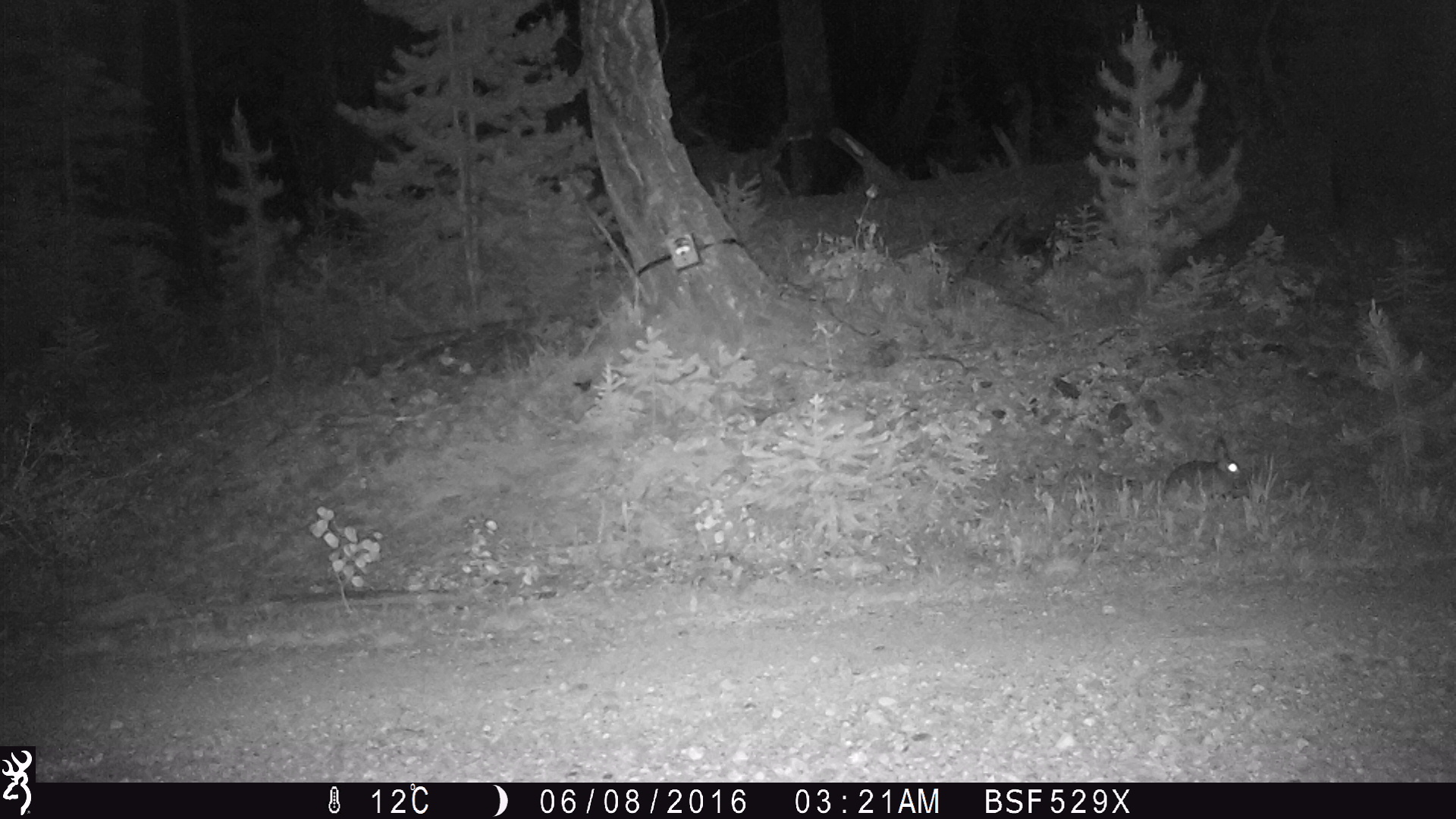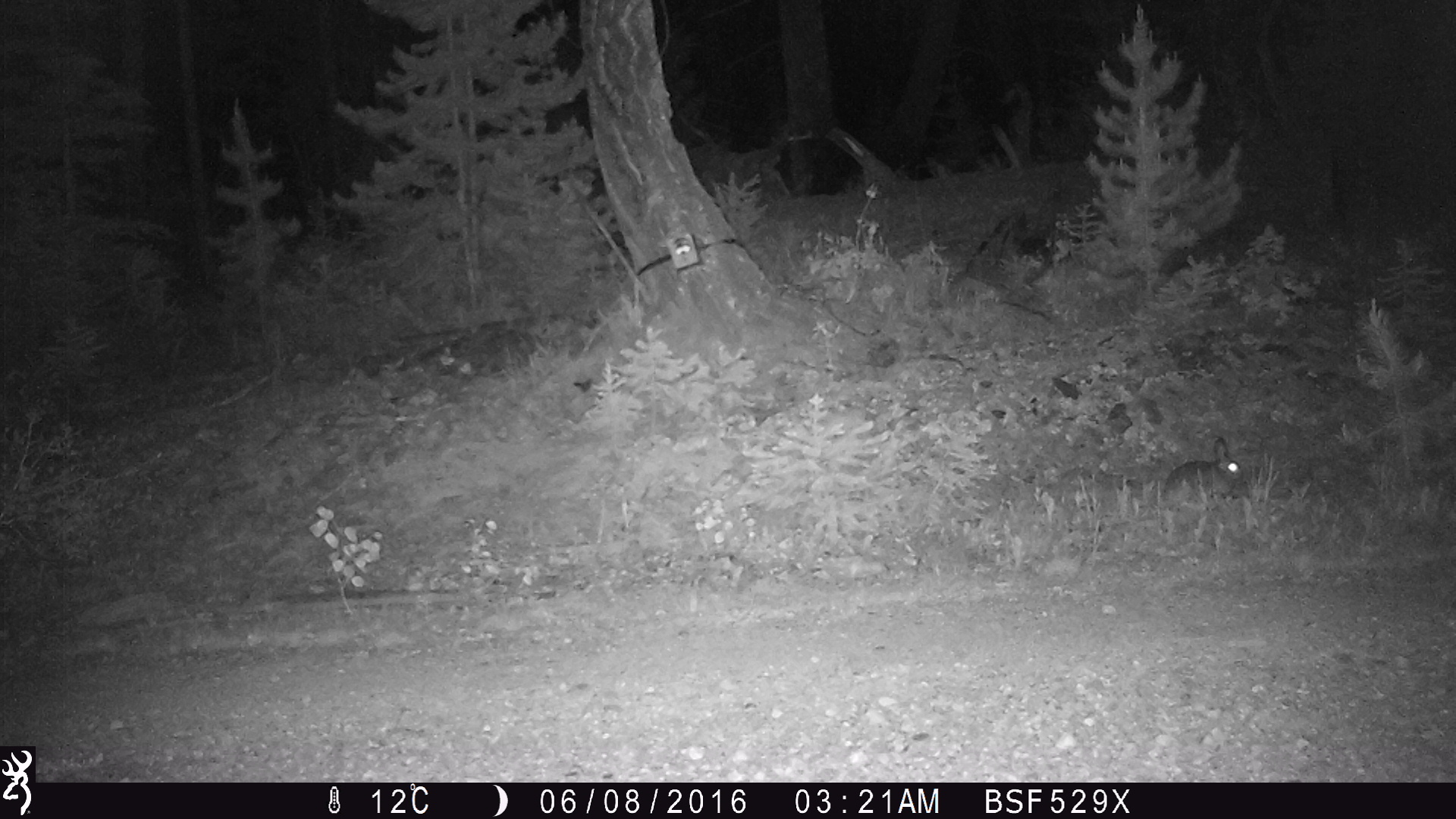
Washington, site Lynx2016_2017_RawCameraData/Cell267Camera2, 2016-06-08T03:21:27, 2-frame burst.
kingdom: Animalia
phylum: Chordata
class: Mammalia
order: Lagomorpha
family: Leporidae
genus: Lepus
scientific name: Lepus americanus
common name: snowshoe hare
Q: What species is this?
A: Lepus americanus (snowshoe hare).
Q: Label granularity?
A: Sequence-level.